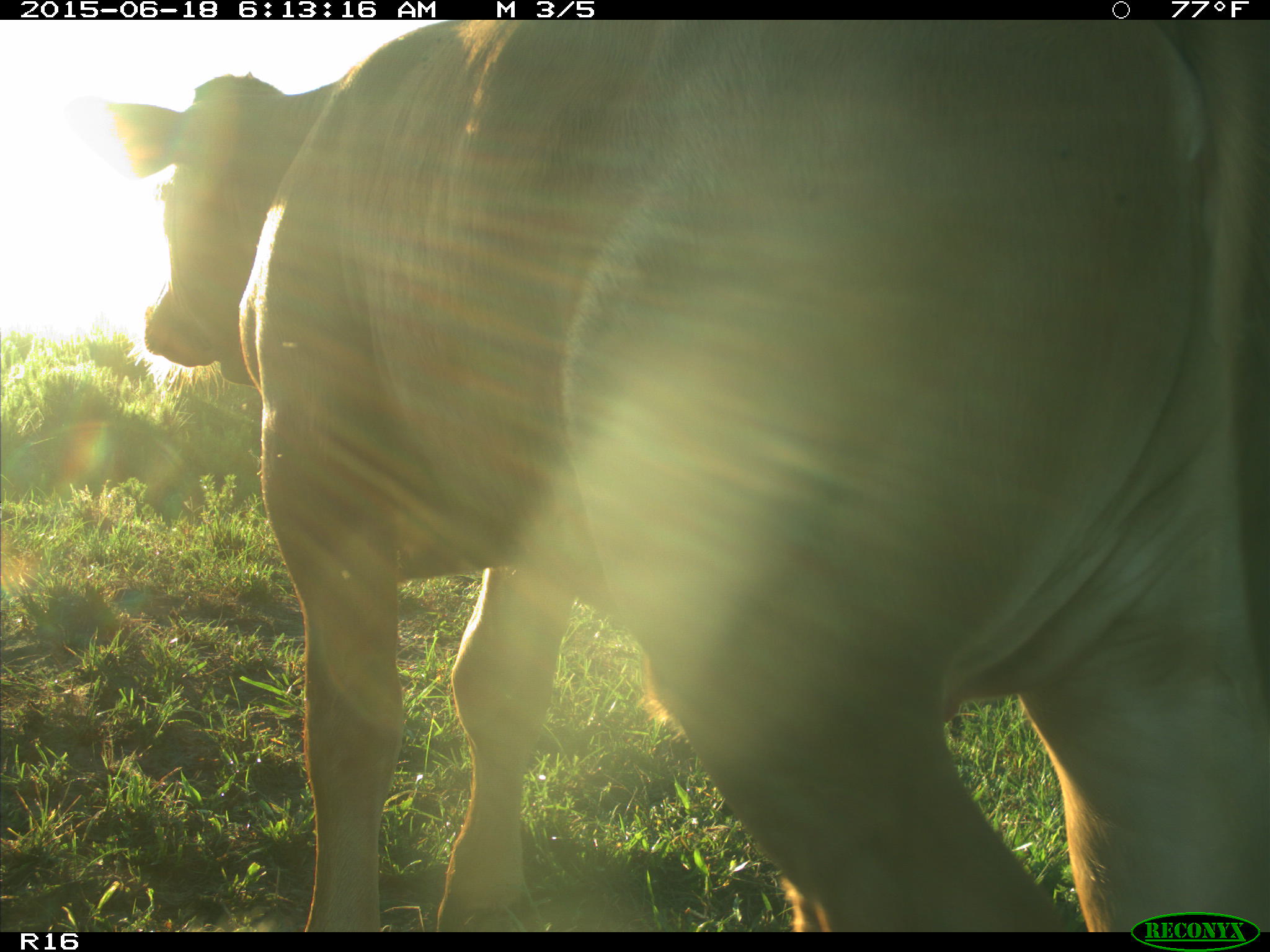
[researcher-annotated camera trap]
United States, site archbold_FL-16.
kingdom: Animalia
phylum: Chordata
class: Mammalia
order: Artiodactyla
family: Bovidae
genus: Bos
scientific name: Bos taurus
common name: domestic cow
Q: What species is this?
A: Bos taurus (domestic cow).